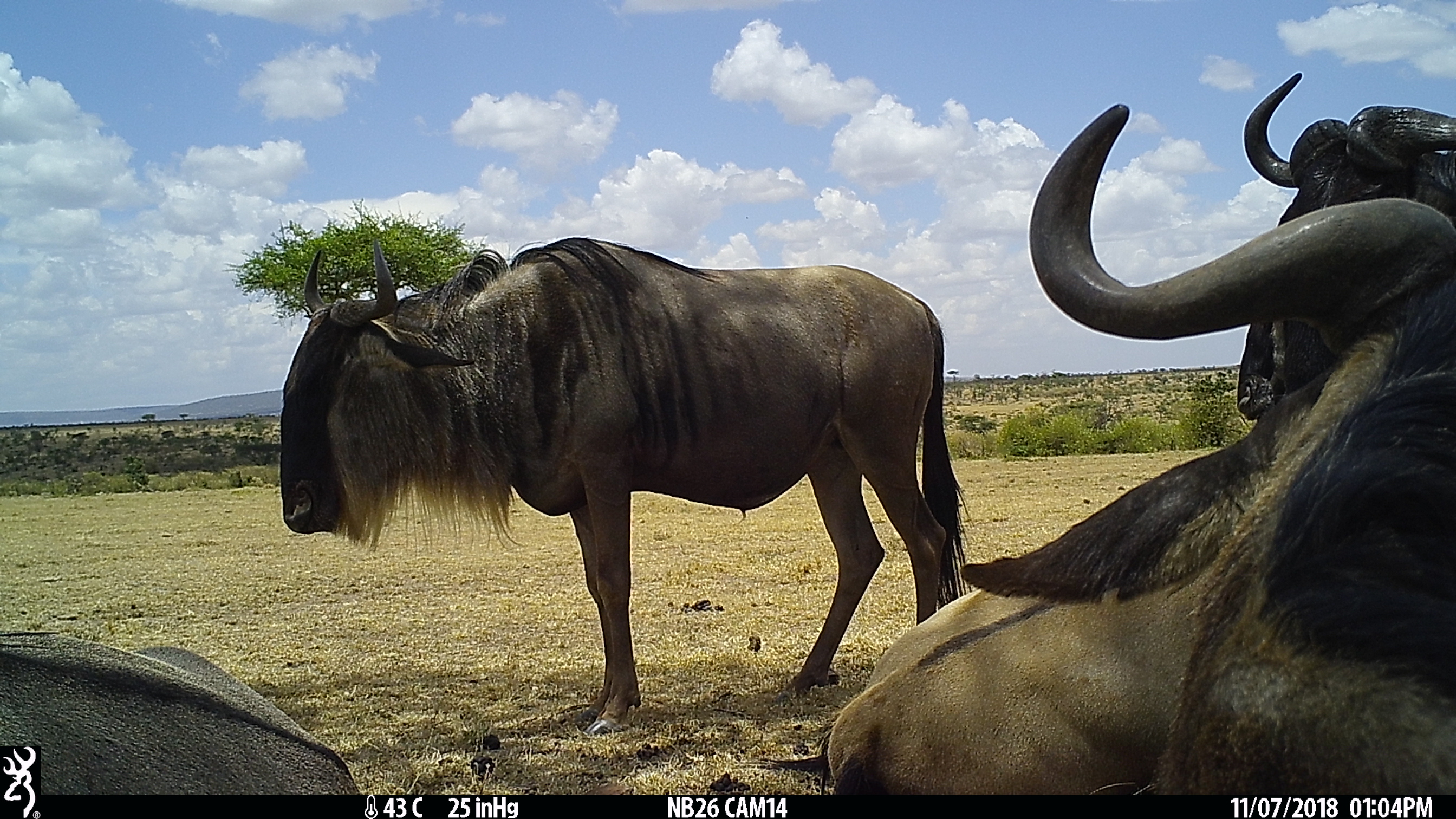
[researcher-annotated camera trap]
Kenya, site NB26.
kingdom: Animalia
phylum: Chordata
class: Mammalia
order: Artiodactyla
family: Bovidae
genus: Connochaetes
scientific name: Connochaetes taurinus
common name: blue wildebeest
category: wildebeest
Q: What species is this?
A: Wildebeest (blue wildebeest) (Connochaetes taurinus).